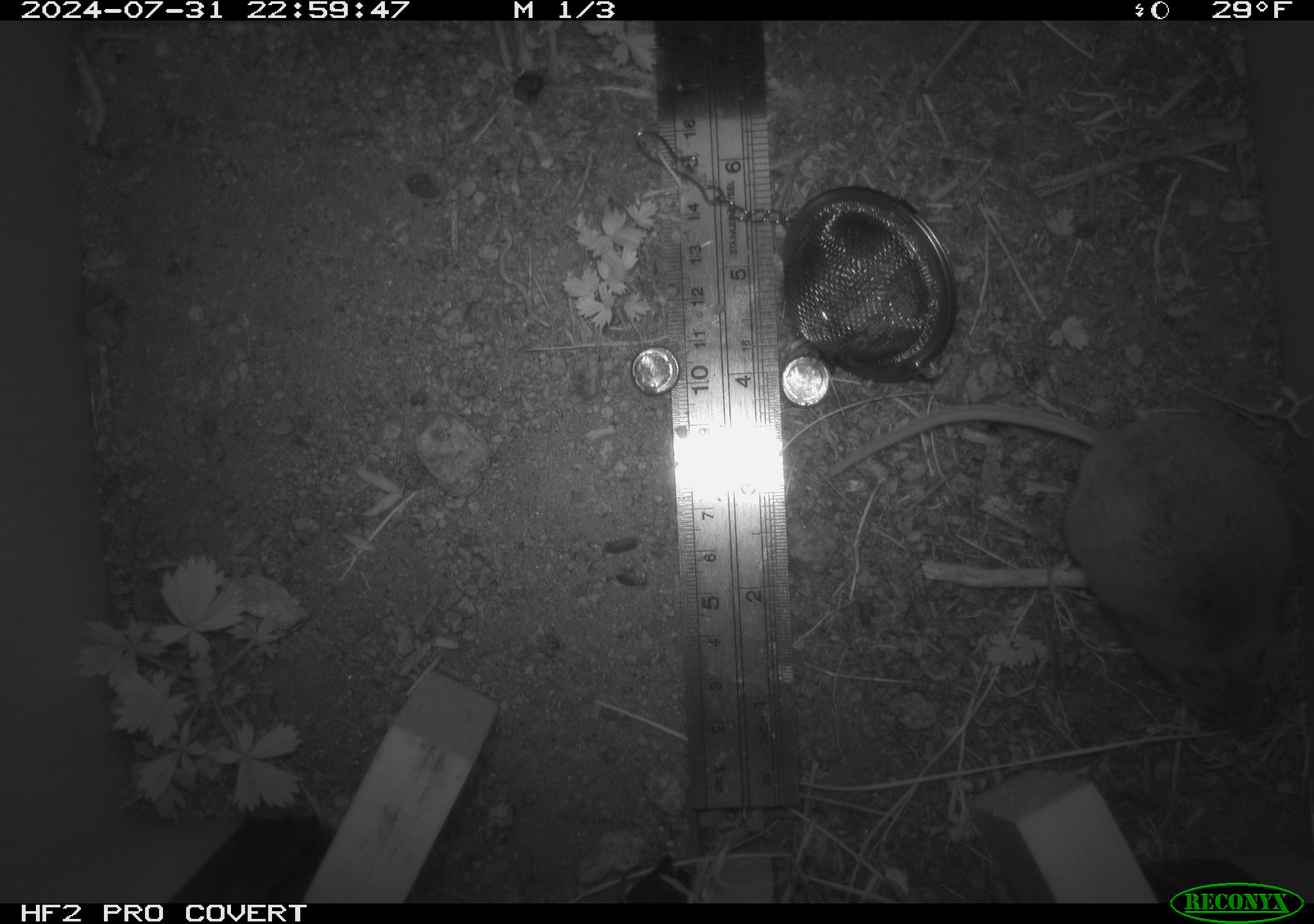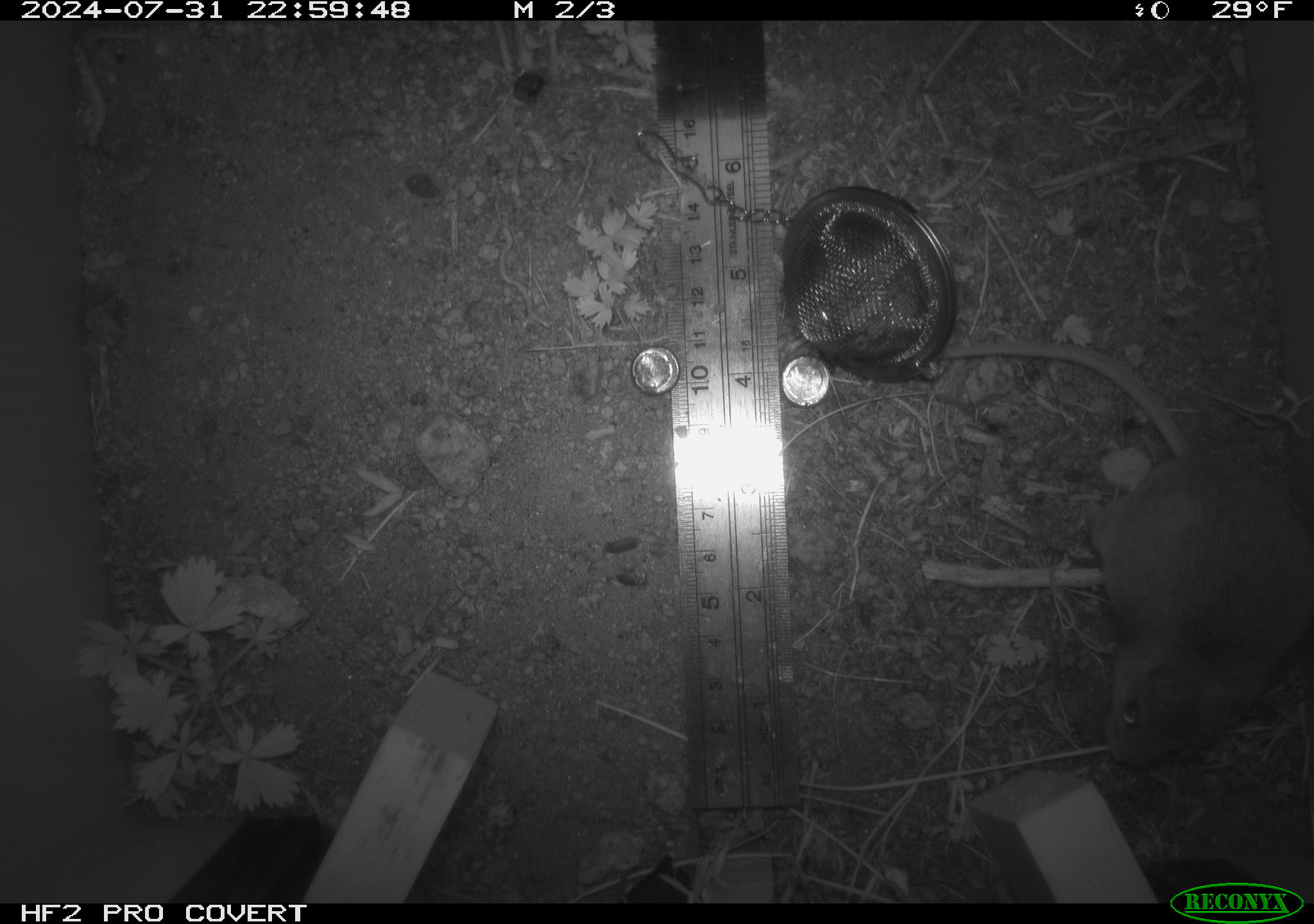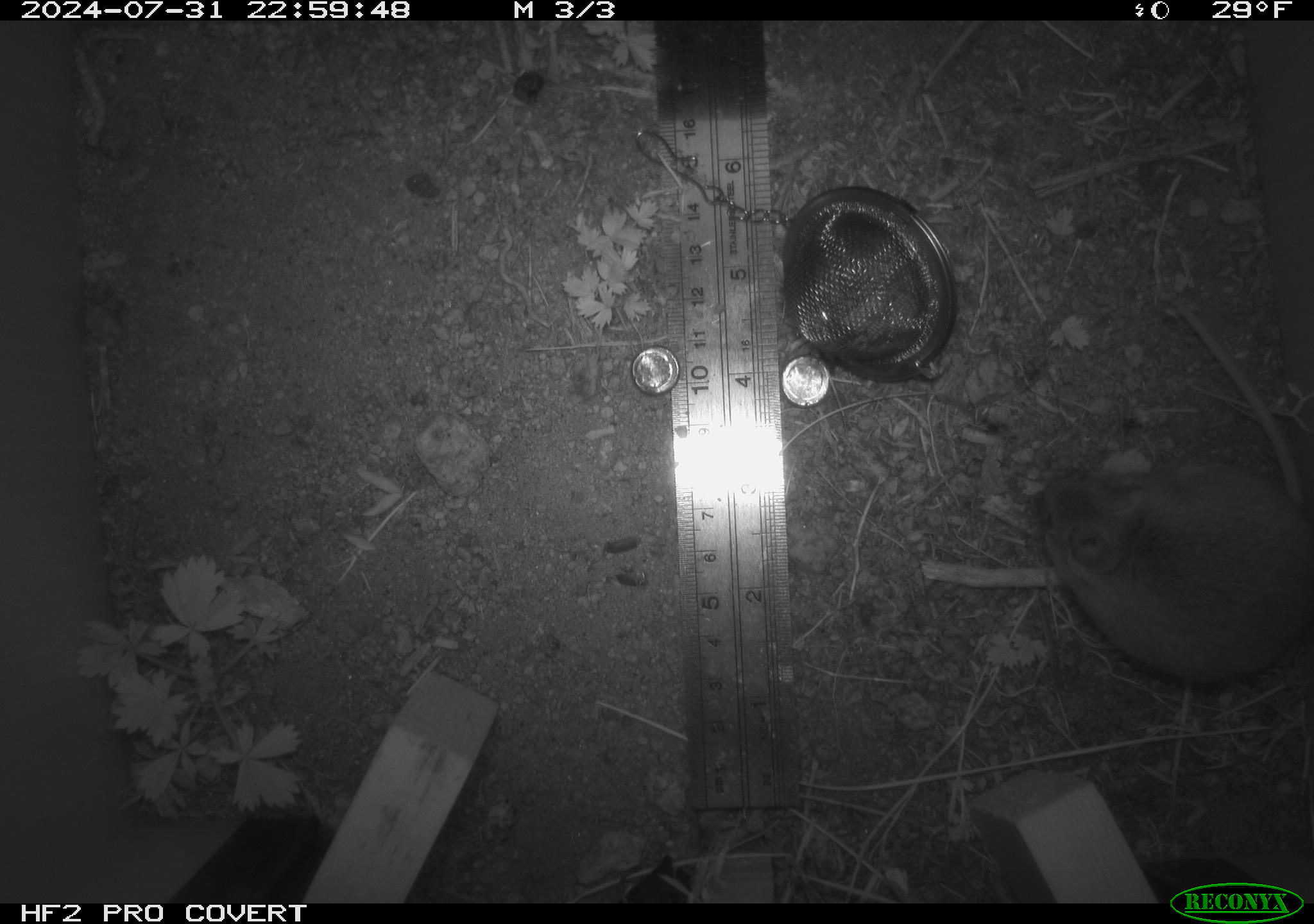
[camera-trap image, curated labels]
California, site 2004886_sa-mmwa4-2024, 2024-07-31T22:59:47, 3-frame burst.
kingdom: Animalia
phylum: Chordata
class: Mammalia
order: Rodentia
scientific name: Rodentia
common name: mouse species